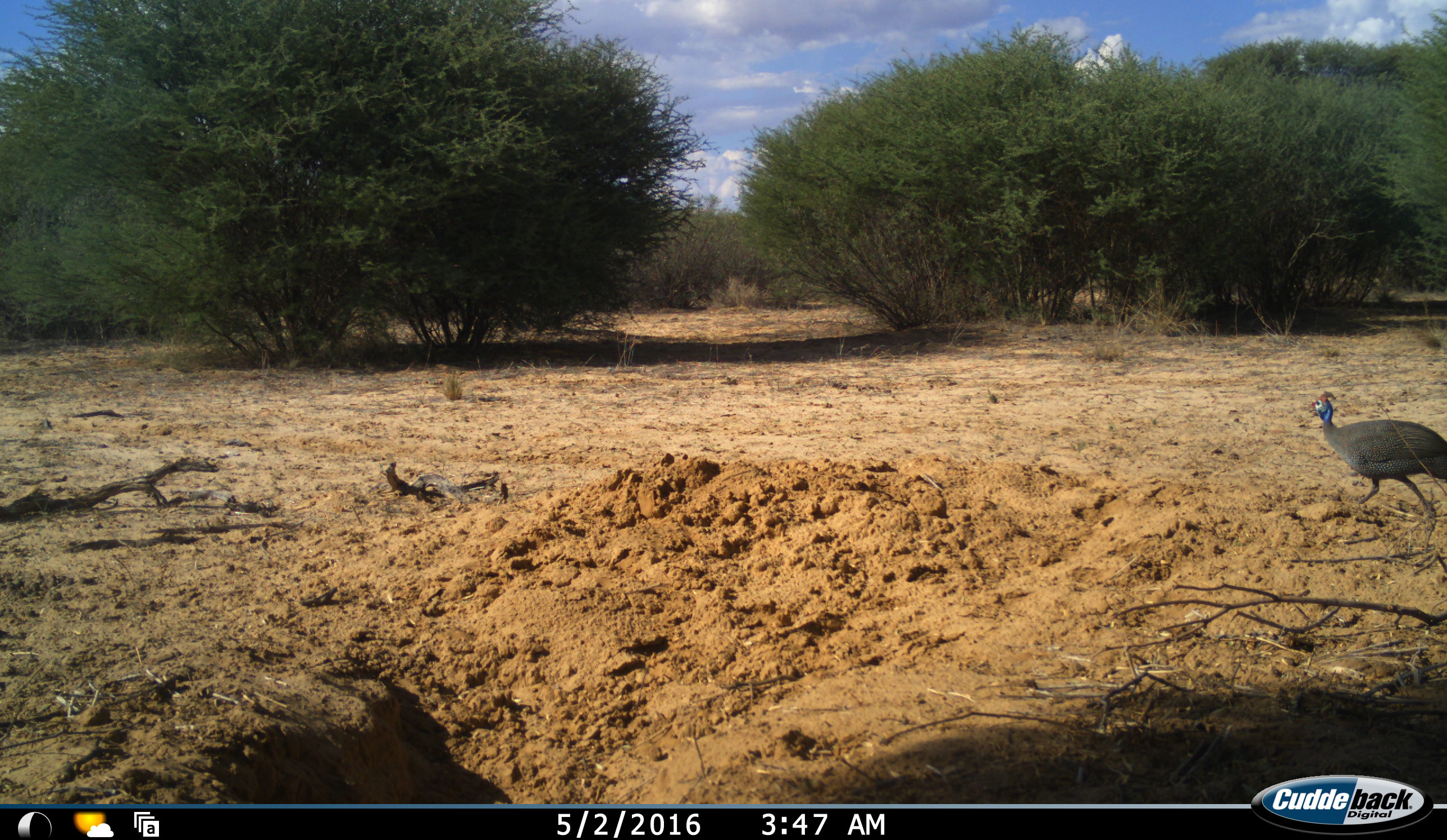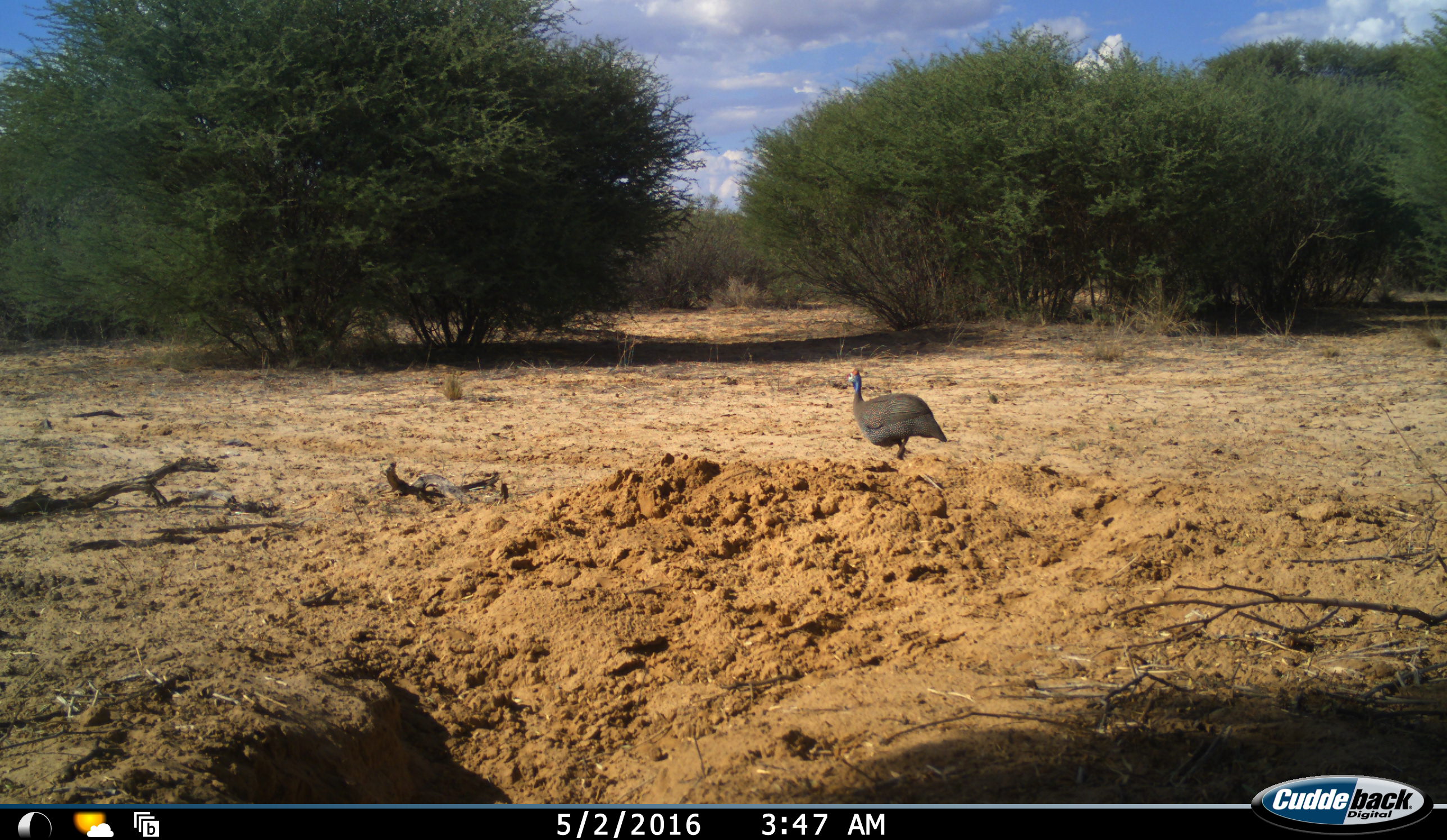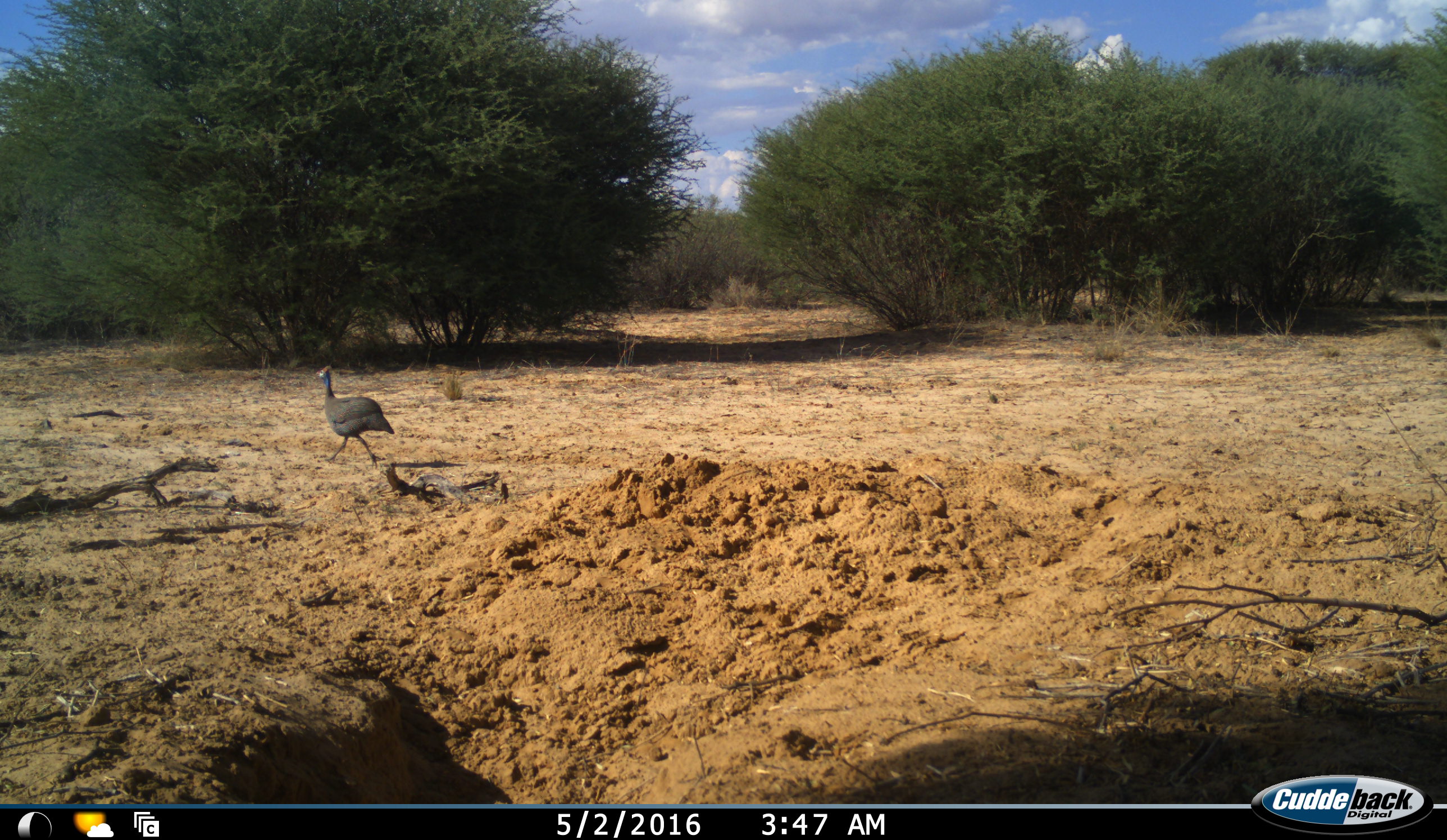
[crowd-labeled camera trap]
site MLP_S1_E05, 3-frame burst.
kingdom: Animalia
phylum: Chordata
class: Aves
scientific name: Aves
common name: bird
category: birdother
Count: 1.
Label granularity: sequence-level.